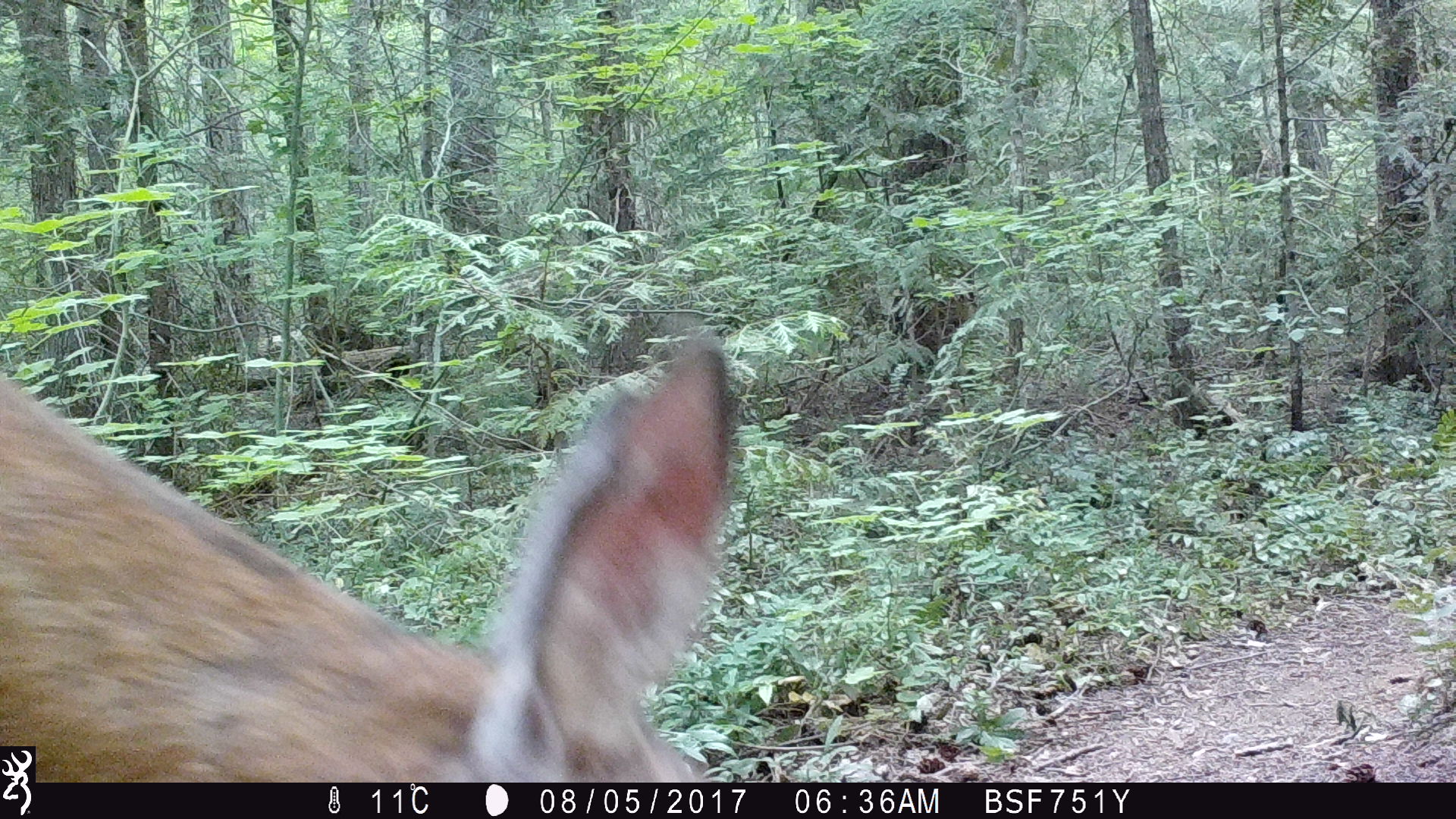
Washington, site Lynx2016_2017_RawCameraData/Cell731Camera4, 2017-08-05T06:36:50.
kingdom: Animalia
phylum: Chordata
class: Mammalia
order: Artiodactyla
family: Cervidae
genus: Odocoileus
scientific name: Odocoileus hemionus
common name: mule deer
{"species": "Odocoileus hemionus (mule deer)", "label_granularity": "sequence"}